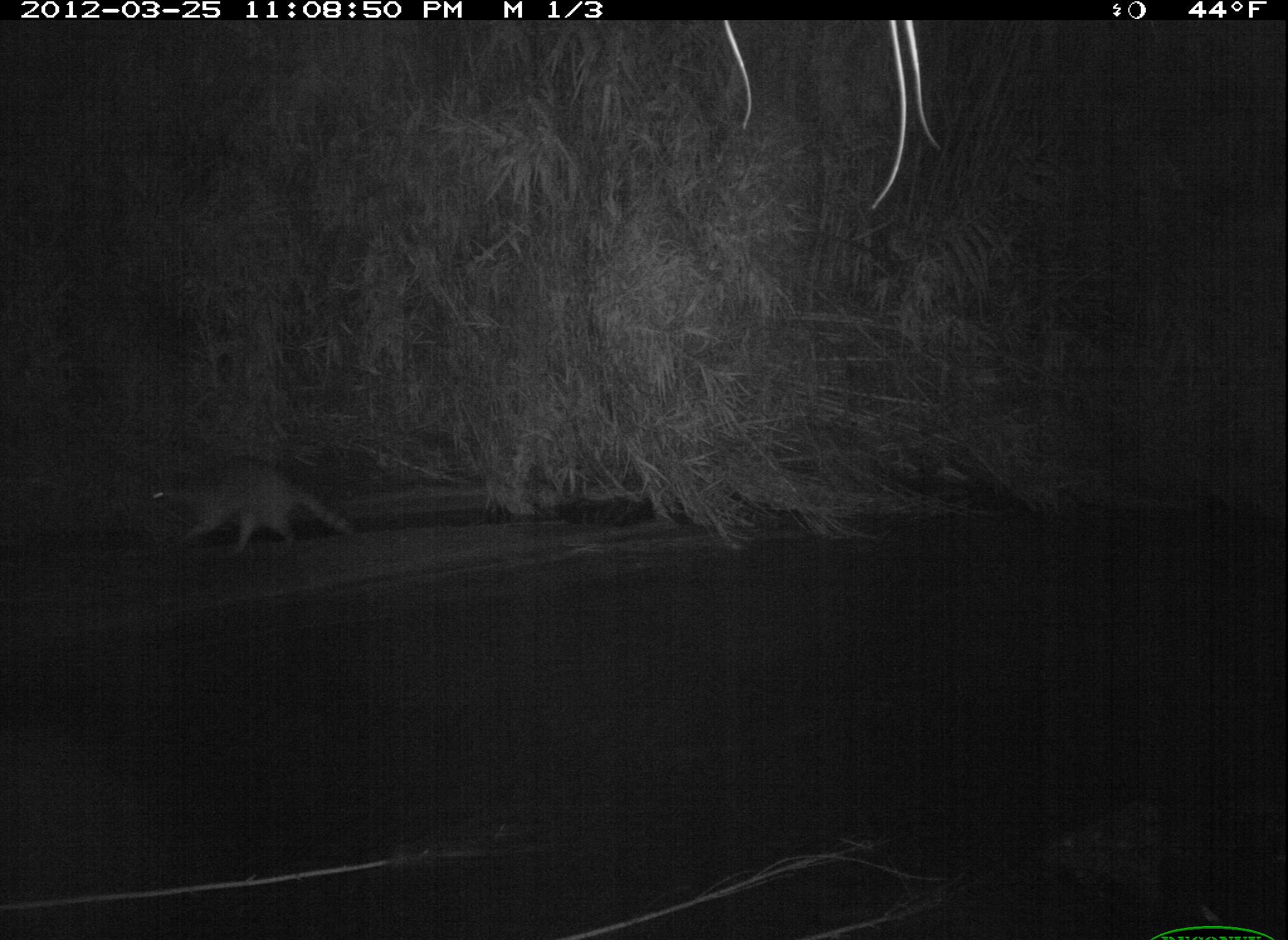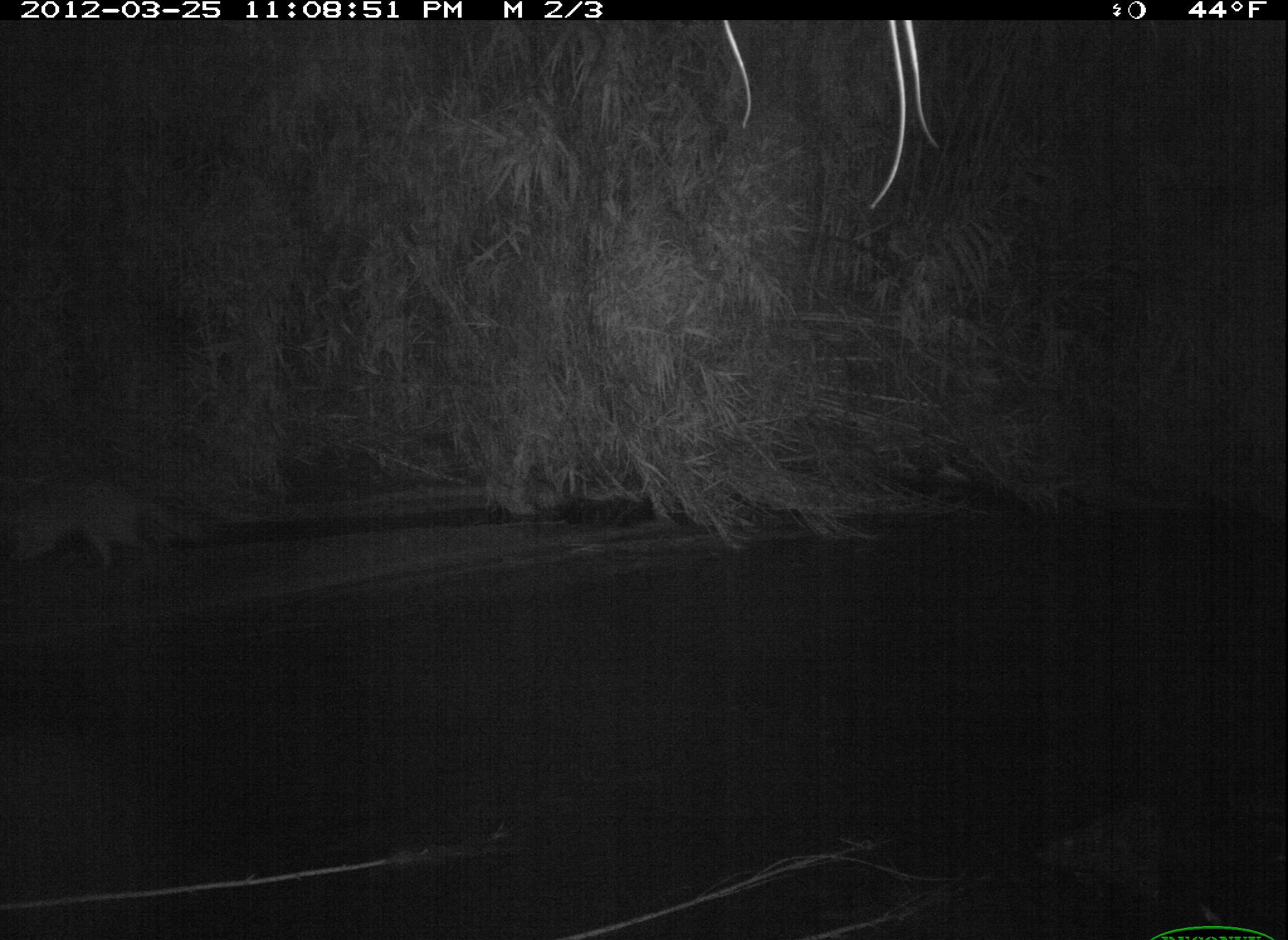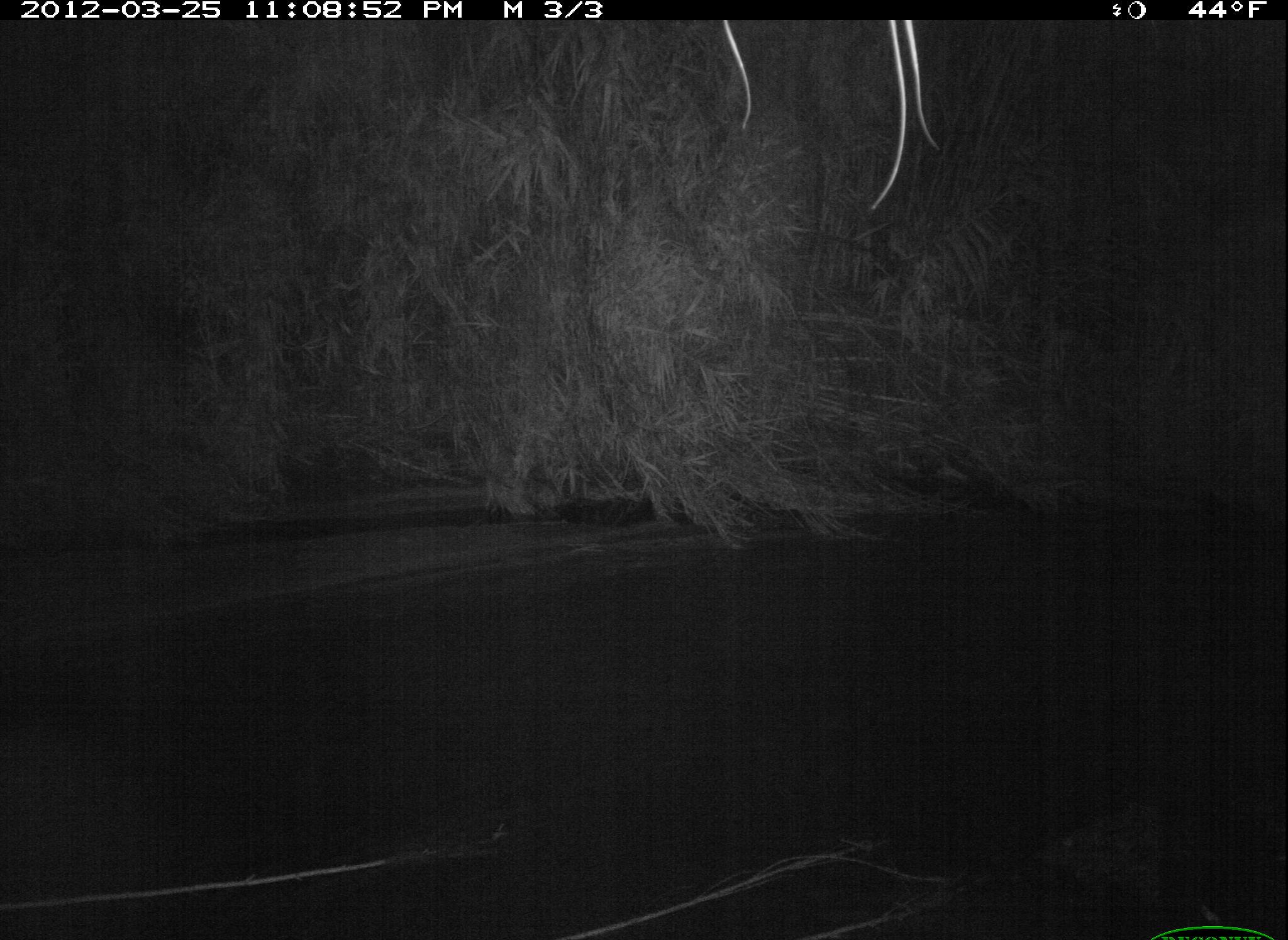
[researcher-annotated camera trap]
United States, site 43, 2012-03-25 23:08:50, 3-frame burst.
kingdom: Animalia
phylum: Chordata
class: Mammalia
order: Carnivora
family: Procyonidae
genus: Procyon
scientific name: Procyon lotor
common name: raccoon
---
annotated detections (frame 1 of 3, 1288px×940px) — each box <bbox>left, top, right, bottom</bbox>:
raccoon: <bbox>113, 430, 378, 564</bbox>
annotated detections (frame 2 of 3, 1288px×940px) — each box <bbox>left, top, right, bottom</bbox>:
raccoon: <bbox>3, 470, 211, 573</bbox>